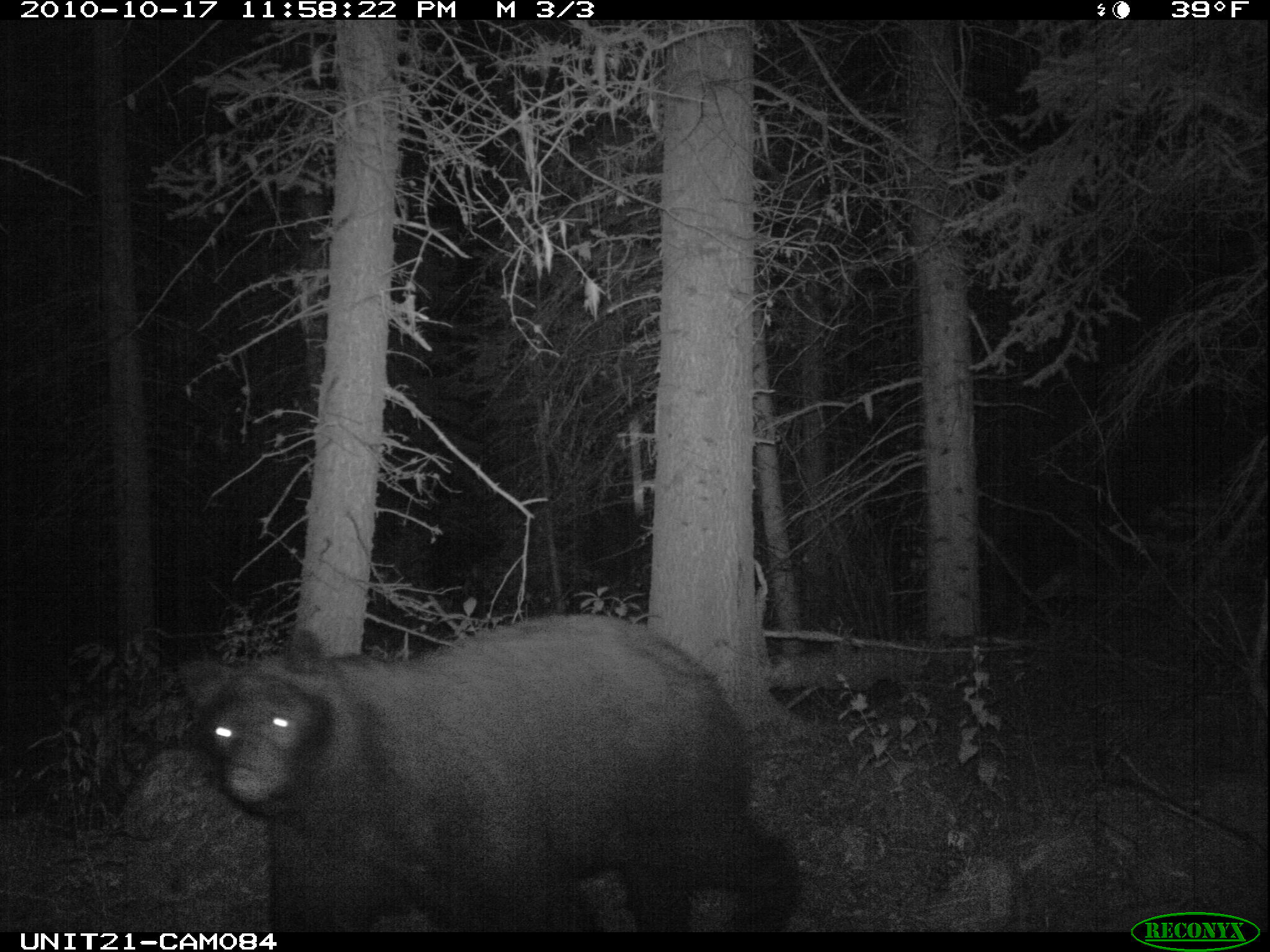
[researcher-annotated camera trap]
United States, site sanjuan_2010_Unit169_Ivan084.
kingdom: Animalia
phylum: Chordata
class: Mammalia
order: Carnivora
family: Ursidae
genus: Ursus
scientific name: Ursus americanus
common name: american black bear